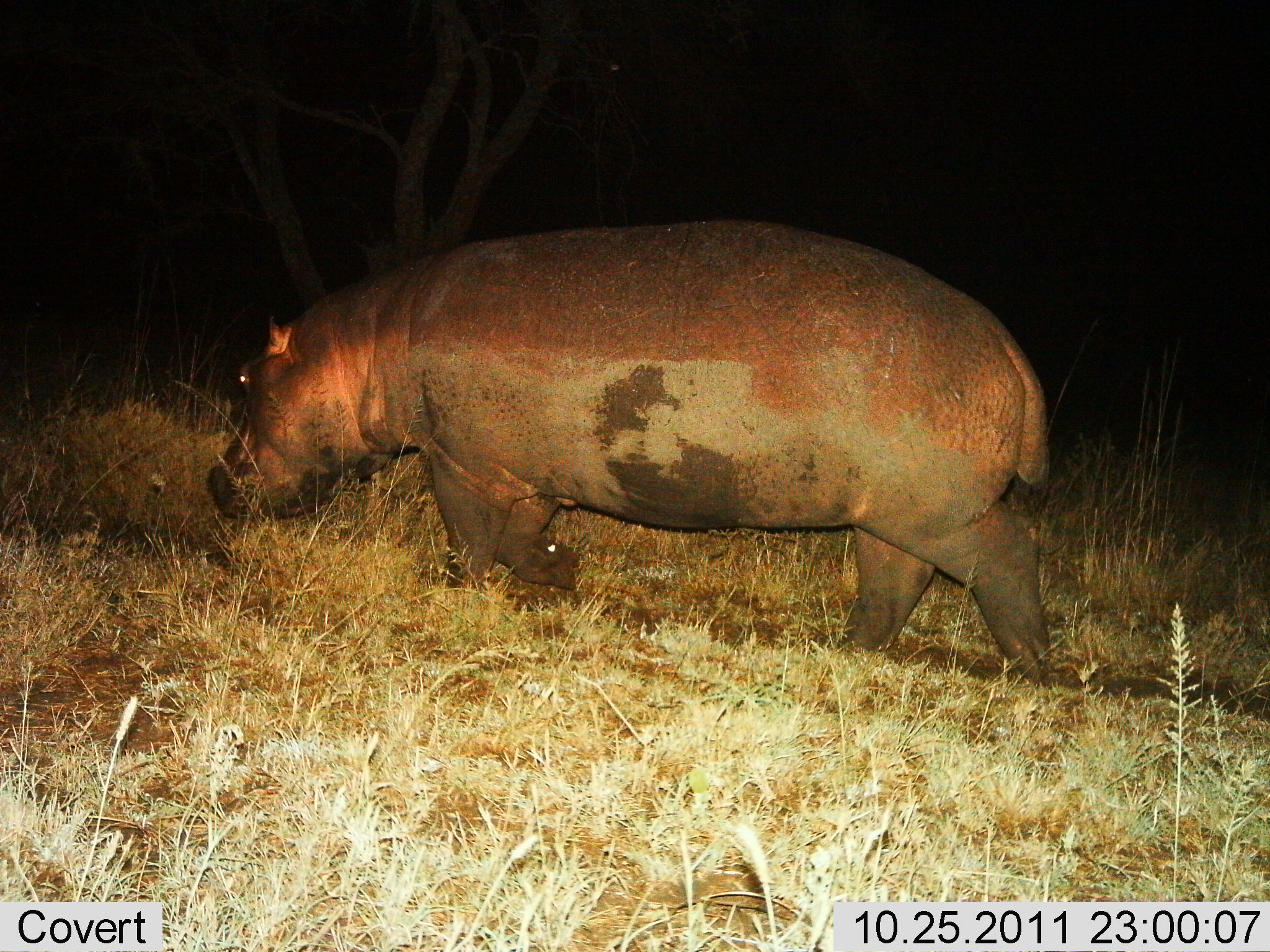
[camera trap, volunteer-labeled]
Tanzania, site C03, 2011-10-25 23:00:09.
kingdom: Animalia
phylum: Chordata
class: Mammalia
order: Artiodactyla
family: Hippopotamidae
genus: Hippopotamus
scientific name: Hippopotamus amphibius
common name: hippopotamus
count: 1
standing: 8%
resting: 0%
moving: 92%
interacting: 0%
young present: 0%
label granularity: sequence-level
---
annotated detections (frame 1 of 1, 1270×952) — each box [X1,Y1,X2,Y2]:
animal: [208,216,1053,688]